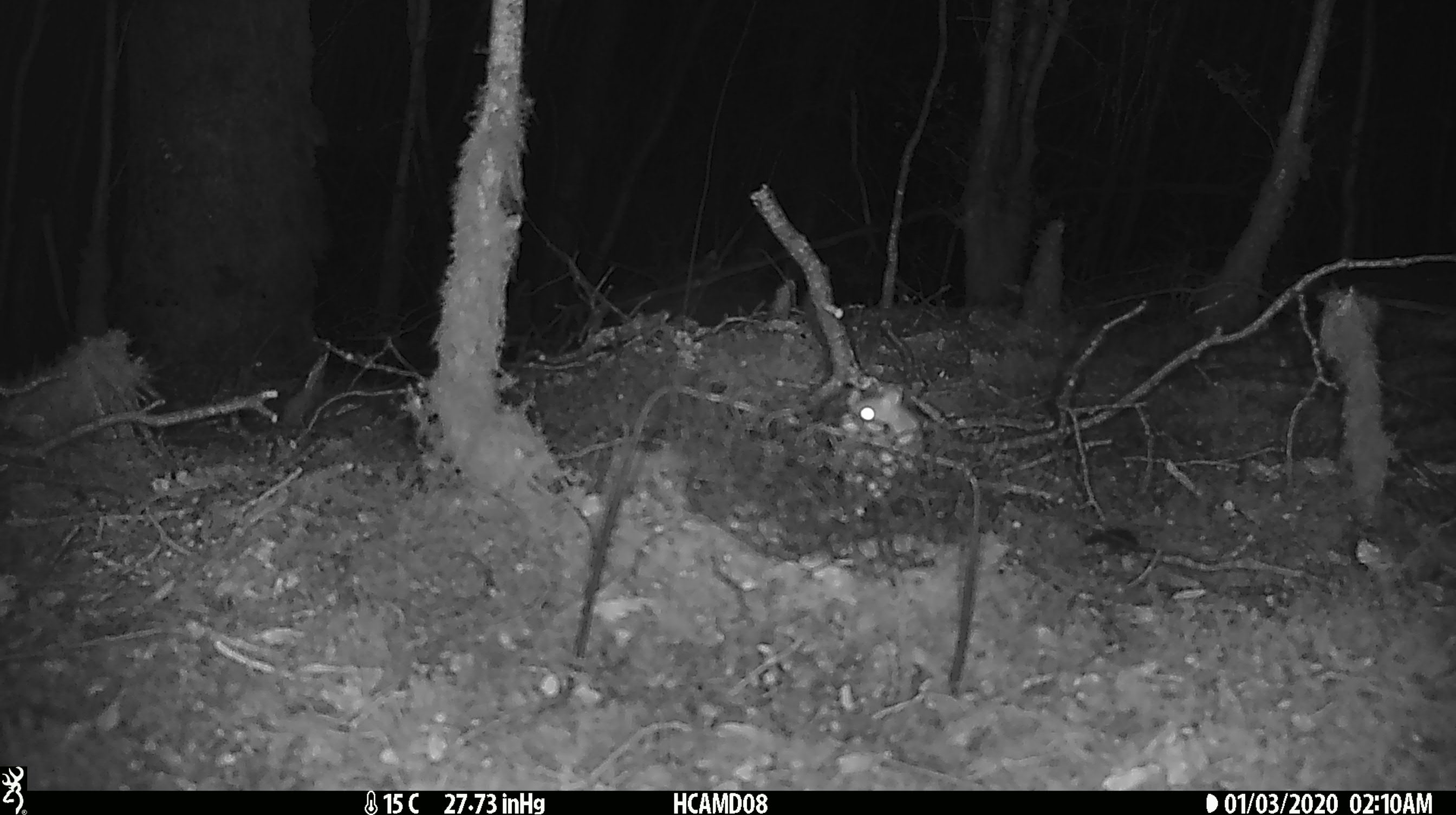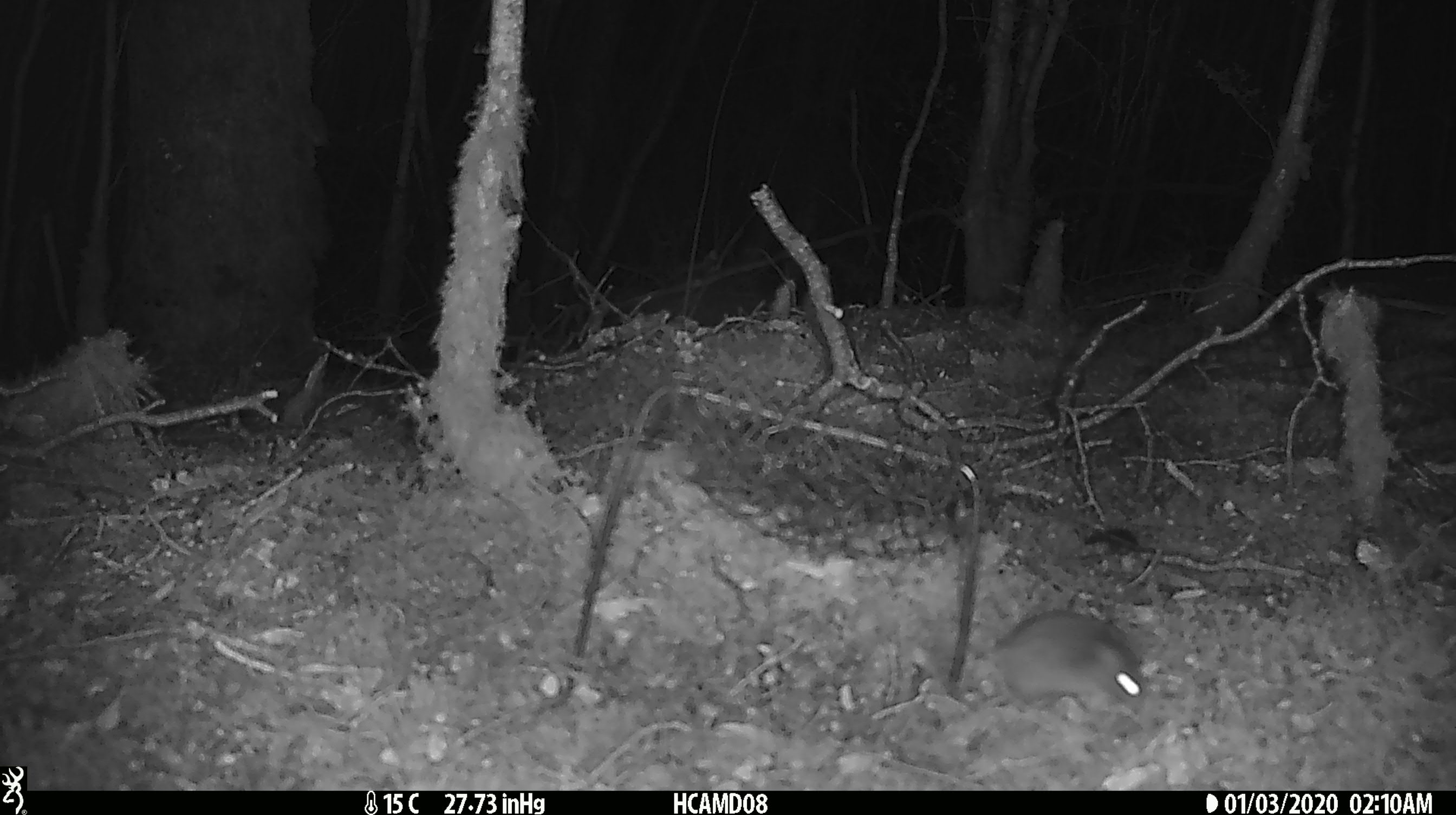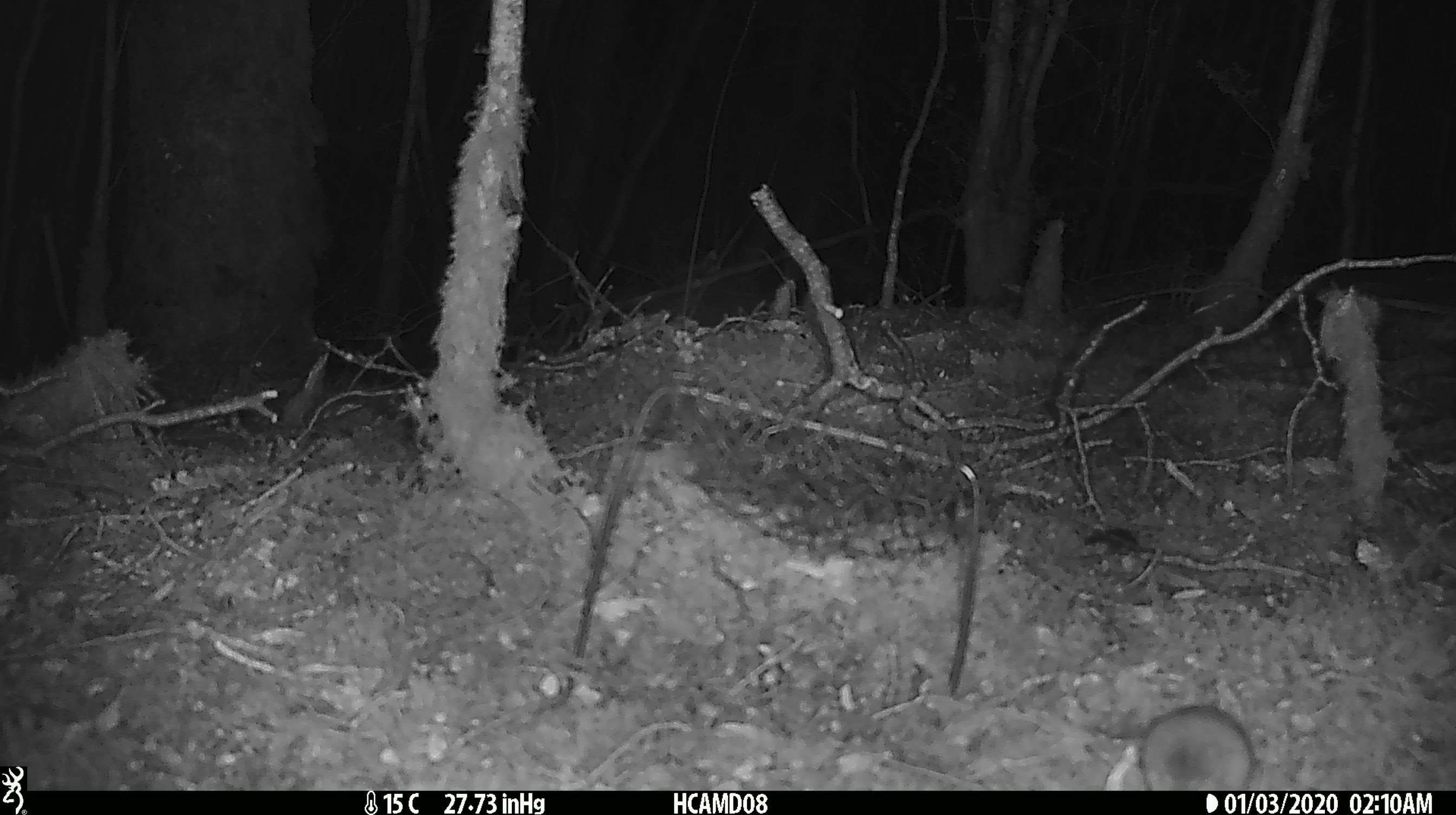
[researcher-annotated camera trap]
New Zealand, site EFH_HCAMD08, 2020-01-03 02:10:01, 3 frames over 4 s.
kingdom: Animalia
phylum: Chordata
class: Mammalia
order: Rodentia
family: Muridae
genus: Mus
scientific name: Mus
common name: mouse